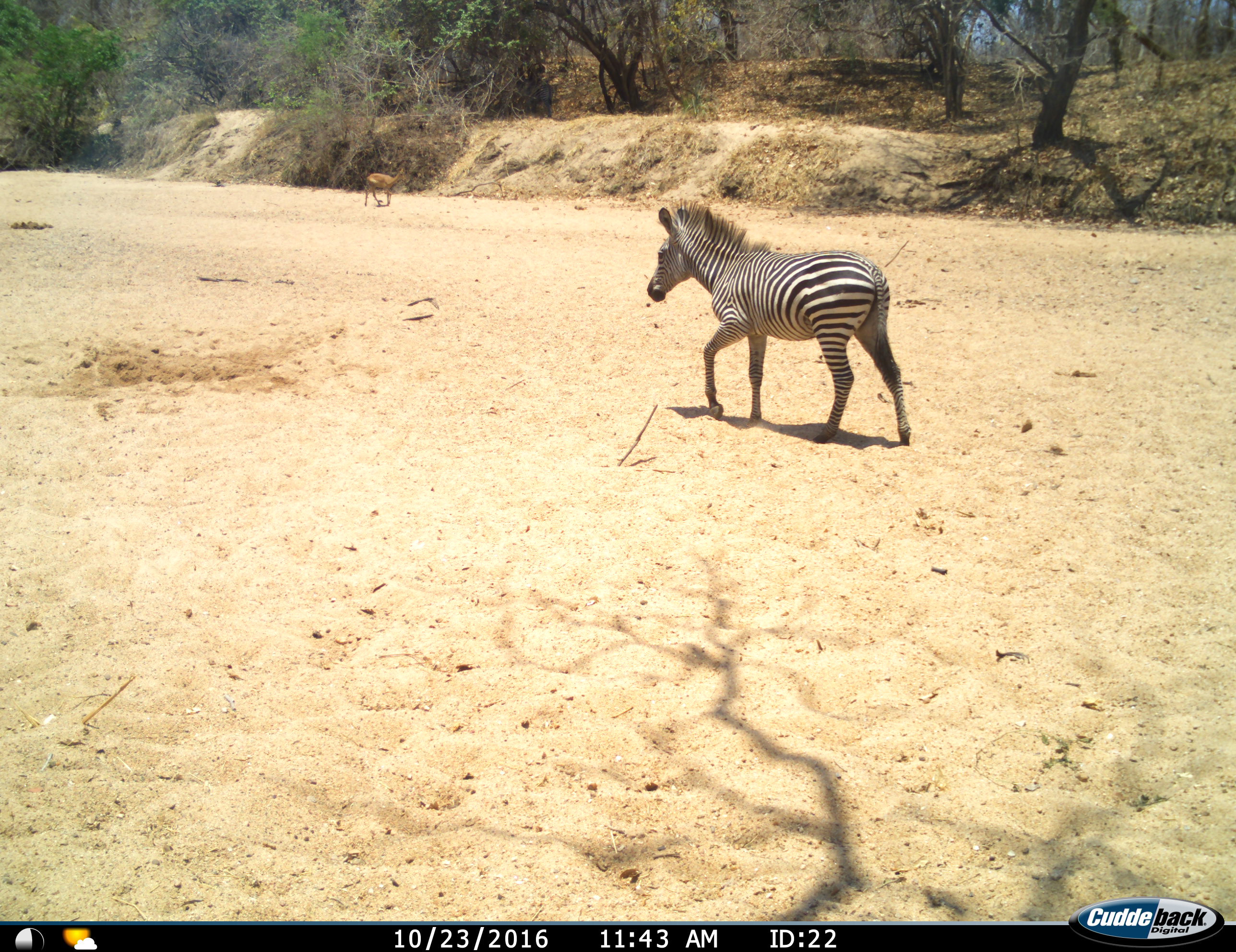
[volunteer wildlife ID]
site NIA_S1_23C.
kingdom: Animalia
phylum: Chordata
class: Mammalia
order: Artiodactyla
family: Bovidae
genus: Aepyceros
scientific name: Aepyceros melampus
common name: impala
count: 1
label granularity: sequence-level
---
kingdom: Animalia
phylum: Chordata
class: Mammalia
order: Perissodactyla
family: Equidae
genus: Equus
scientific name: Equus quagga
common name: plains zebra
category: zebraplains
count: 1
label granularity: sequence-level